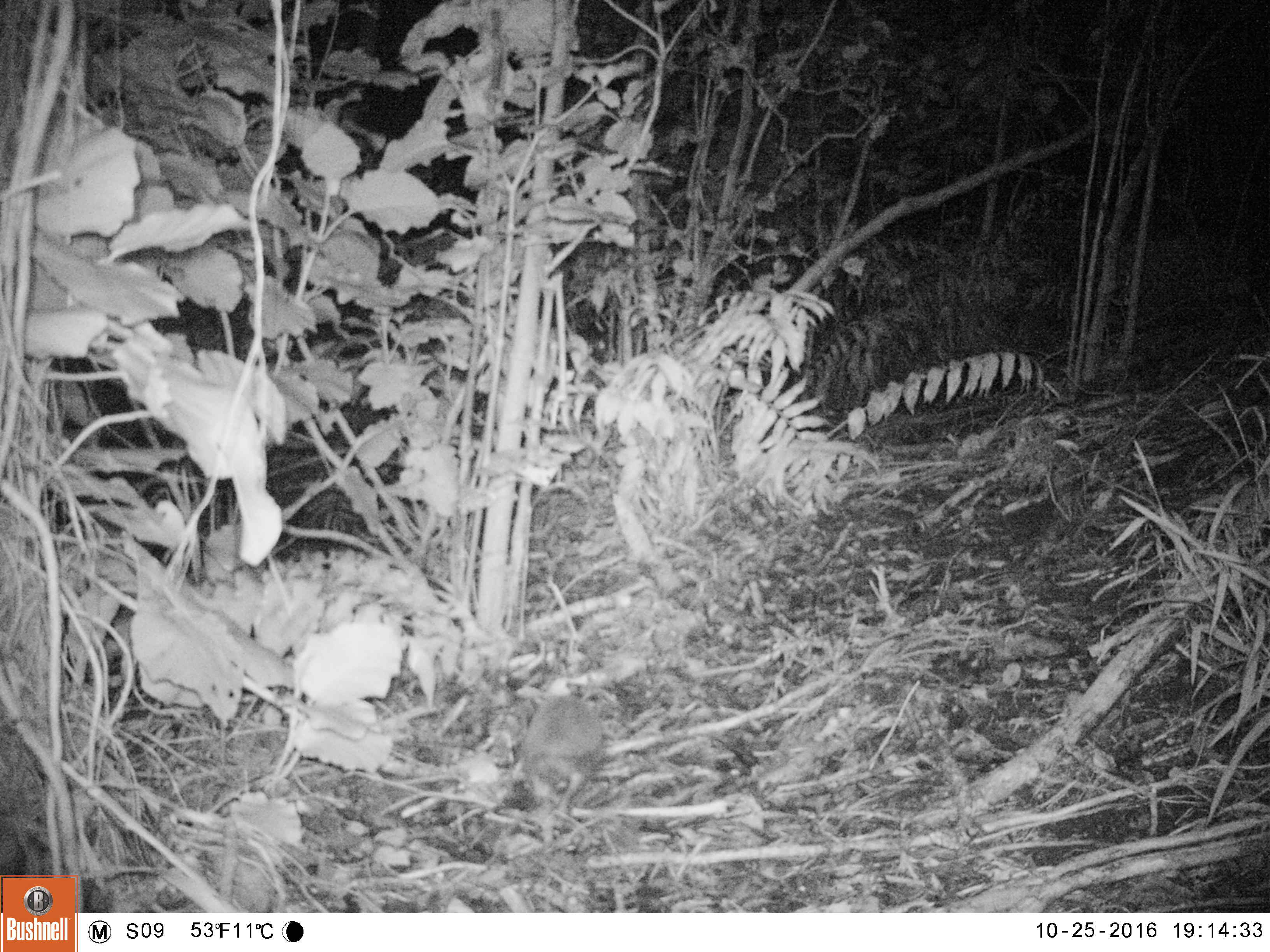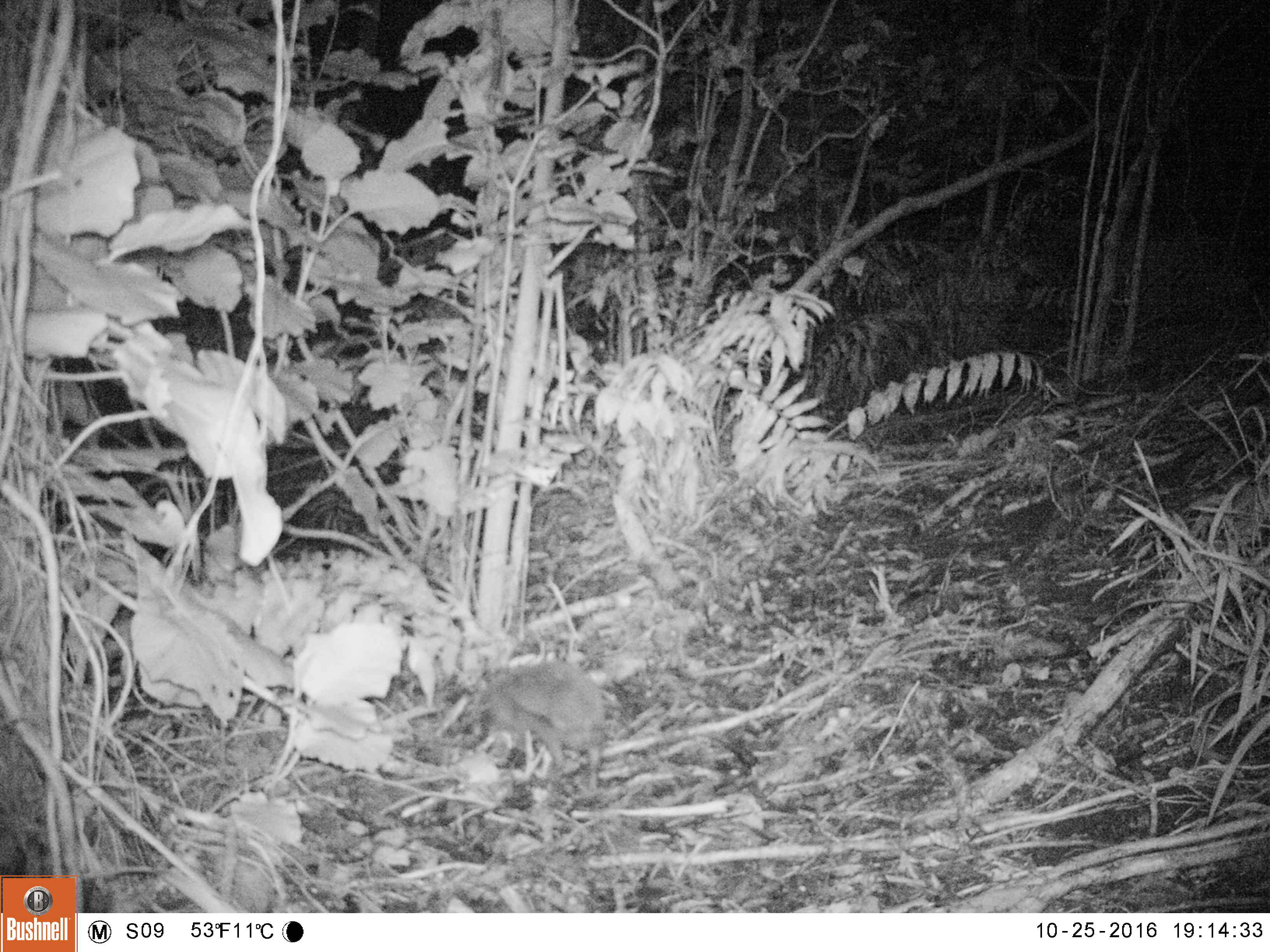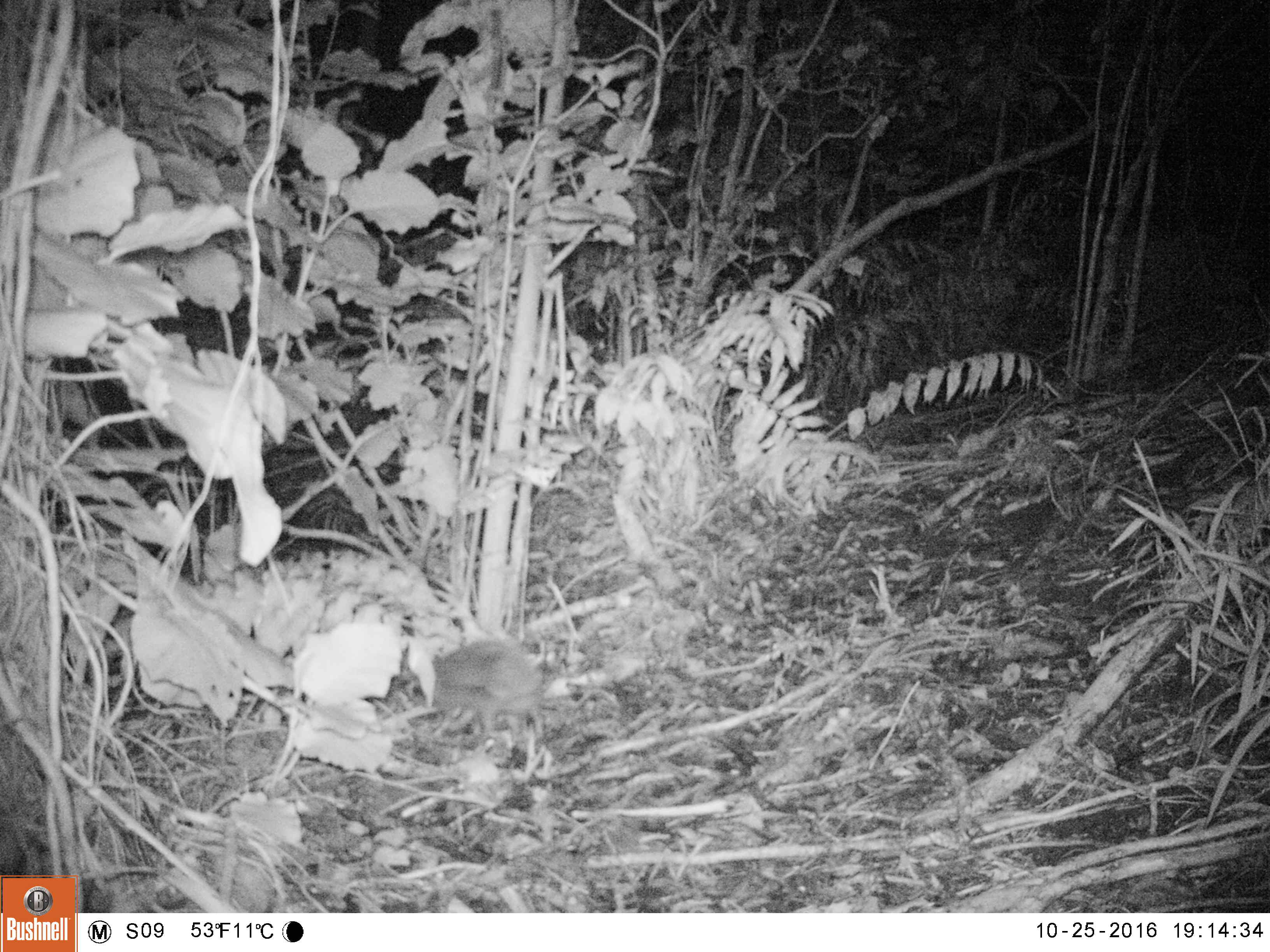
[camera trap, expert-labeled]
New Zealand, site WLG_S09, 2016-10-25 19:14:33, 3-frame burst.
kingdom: Animalia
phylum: Chordata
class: Mammalia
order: Eulipotyphla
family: Erinaceidae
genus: Erinaceus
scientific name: Erinaceus europaeus europaeus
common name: european hedgehog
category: hedgehog